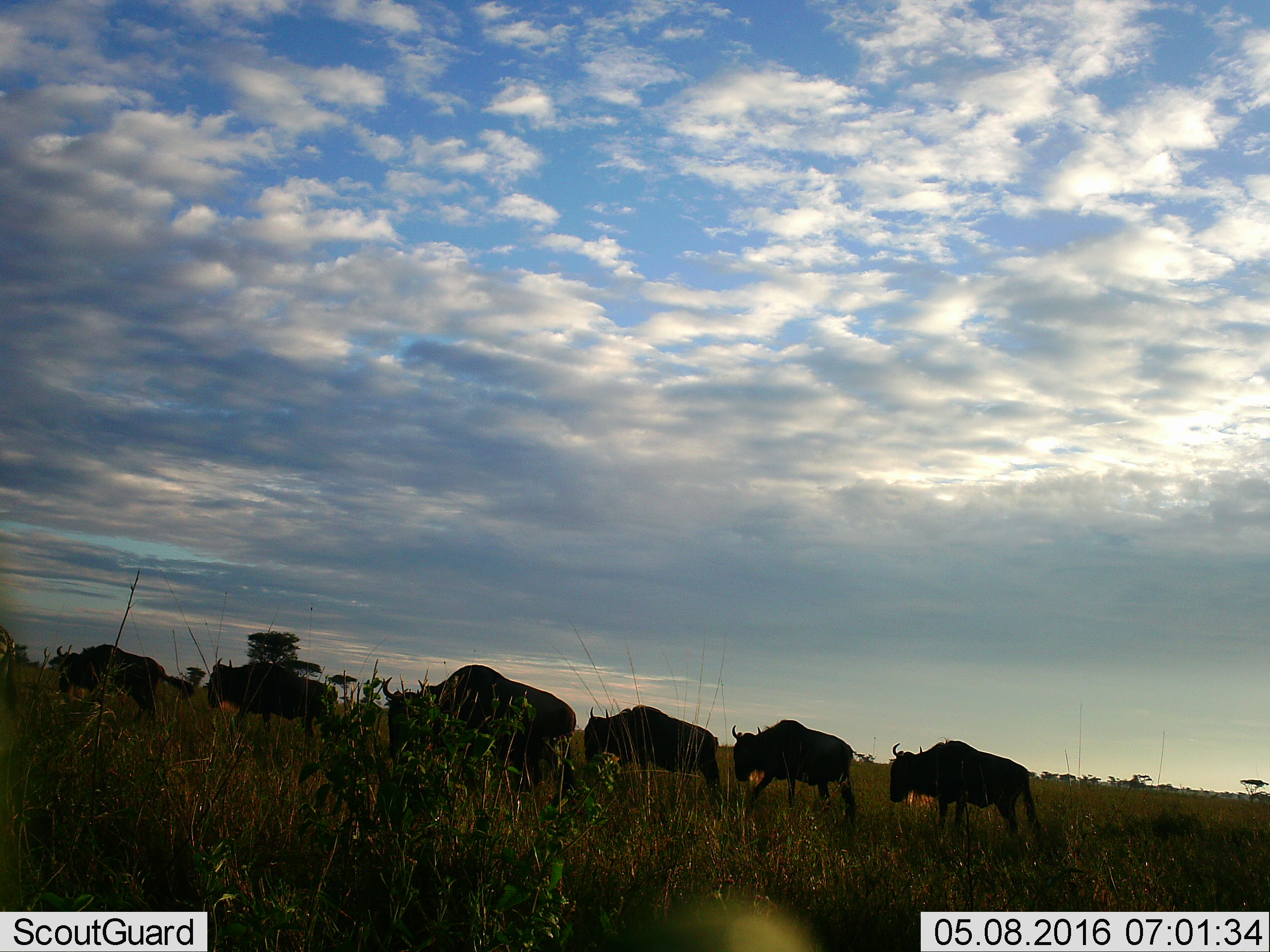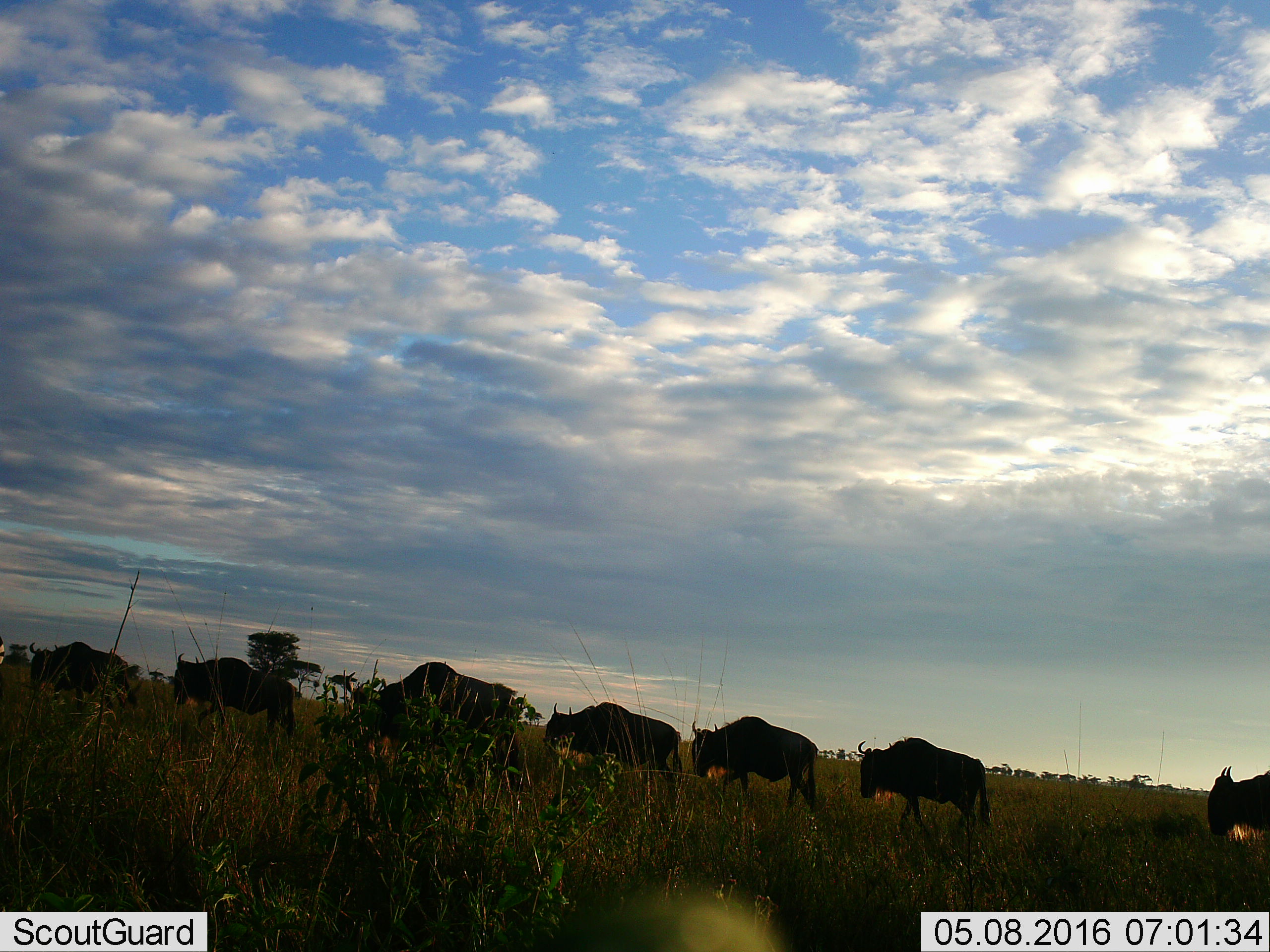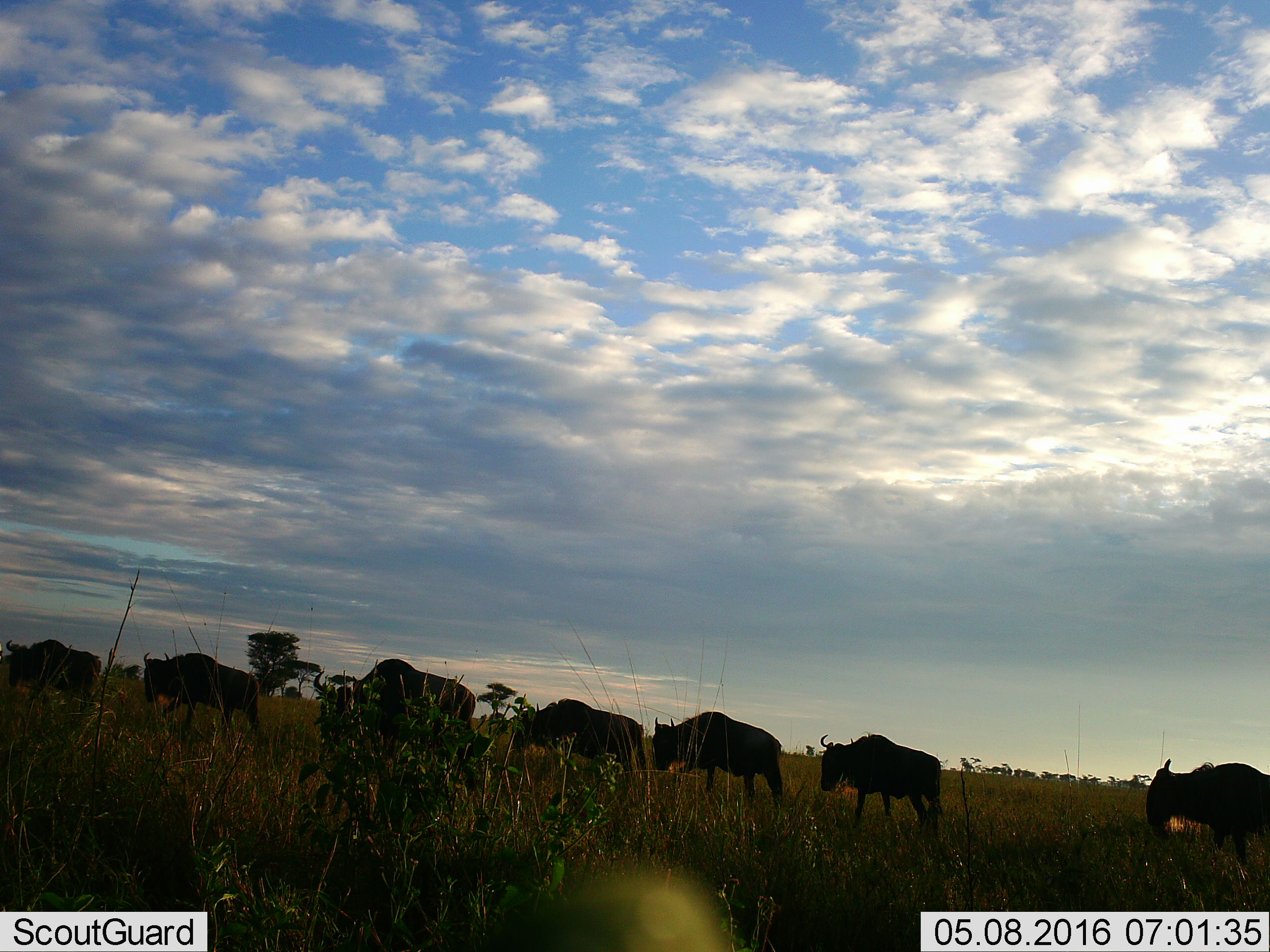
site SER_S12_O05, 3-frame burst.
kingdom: Animalia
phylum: Chordata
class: Mammalia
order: Artiodactyla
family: Bovidae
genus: Connochaetes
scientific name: Connochaetes taurinus taurinus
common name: blue wildebeest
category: wildebeestblue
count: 7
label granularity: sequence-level